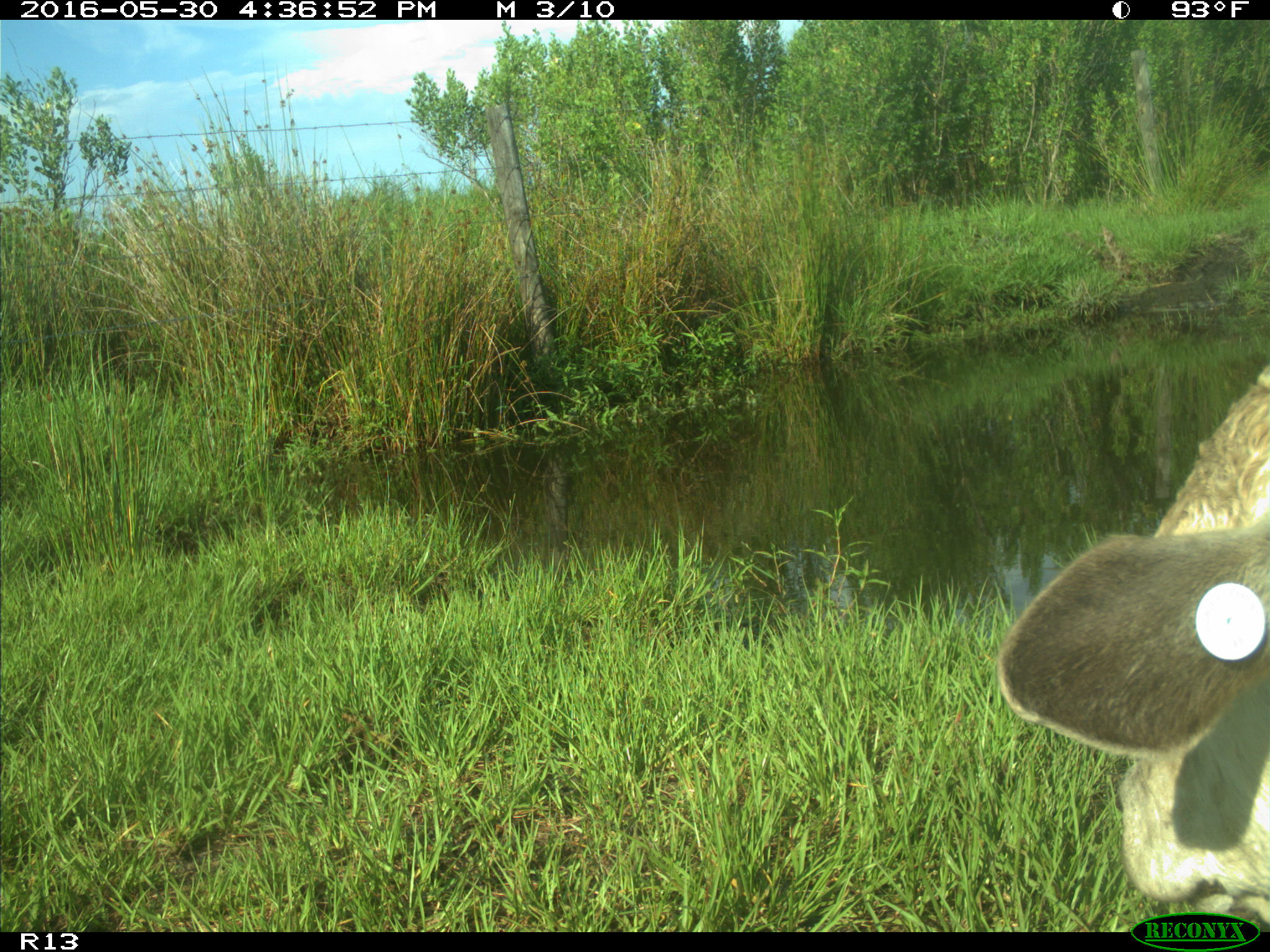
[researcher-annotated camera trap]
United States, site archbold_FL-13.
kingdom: Animalia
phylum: Chordata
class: Mammalia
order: Artiodactyla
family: Bovidae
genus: Bos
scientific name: Bos taurus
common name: domestic cow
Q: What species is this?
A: Bos taurus (domestic cow).